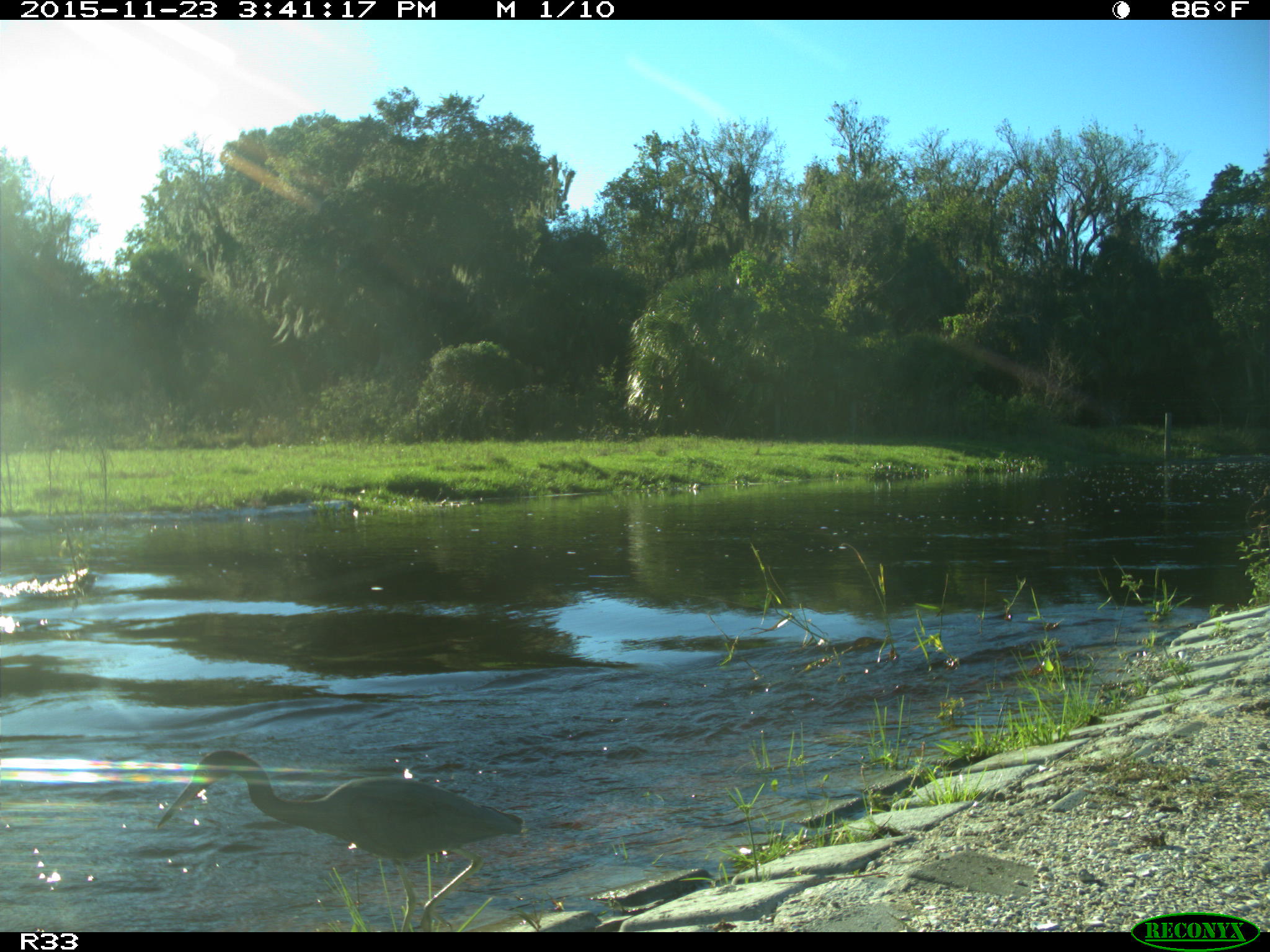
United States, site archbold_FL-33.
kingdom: Animalia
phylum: Chordata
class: Aves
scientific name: Aves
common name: birds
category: unidentified bird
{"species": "unidentified bird (birds) (Aves)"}